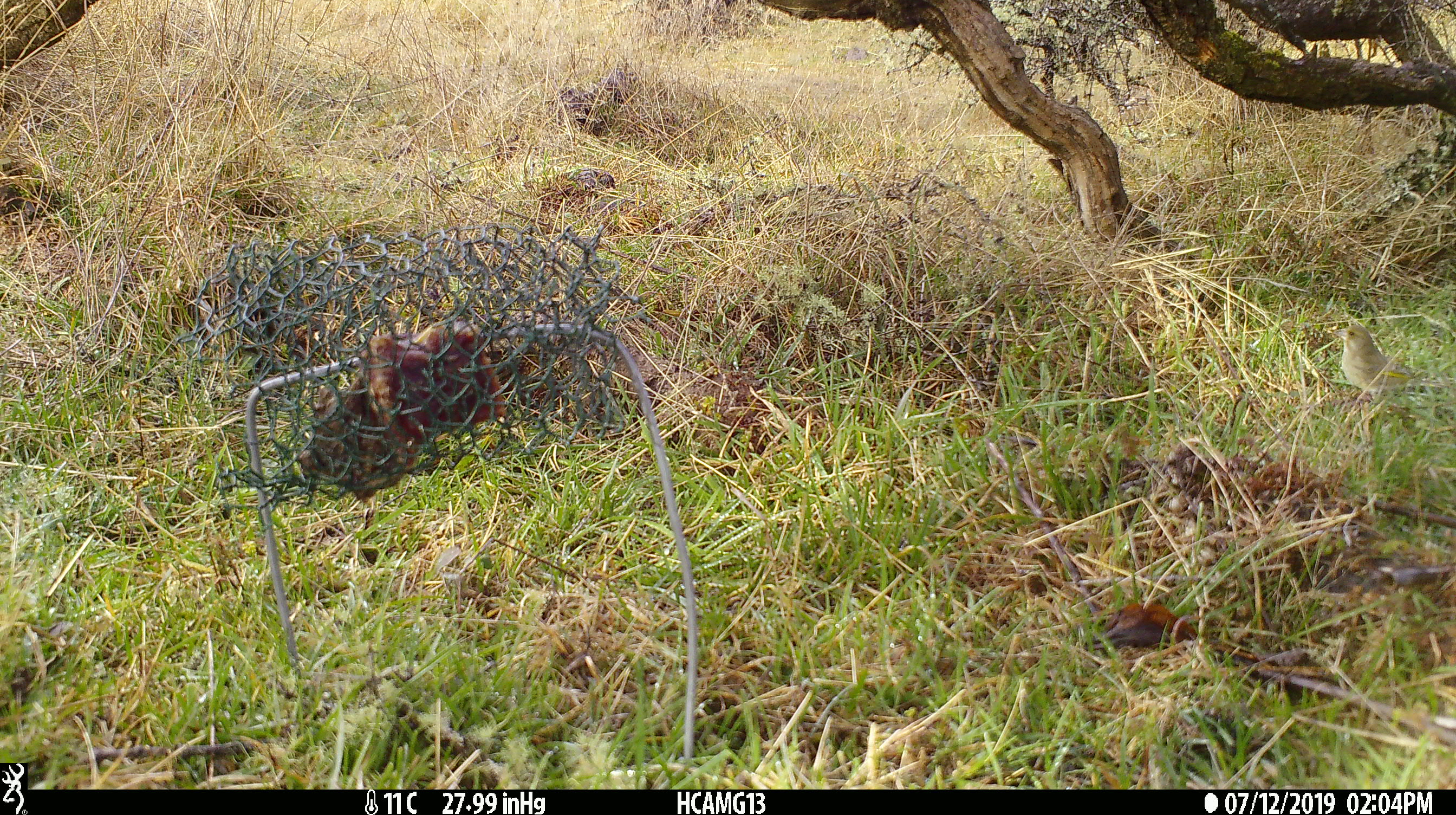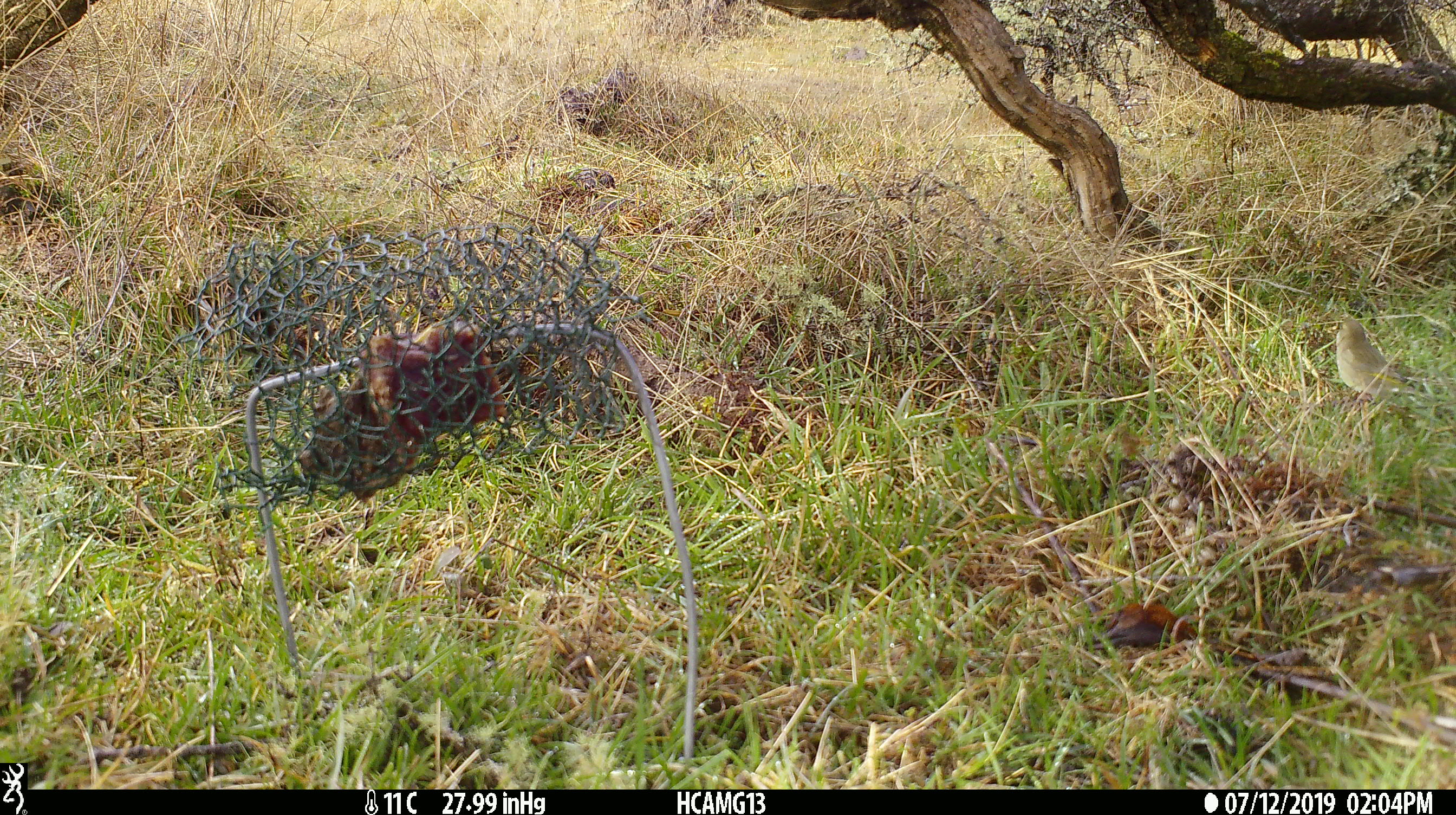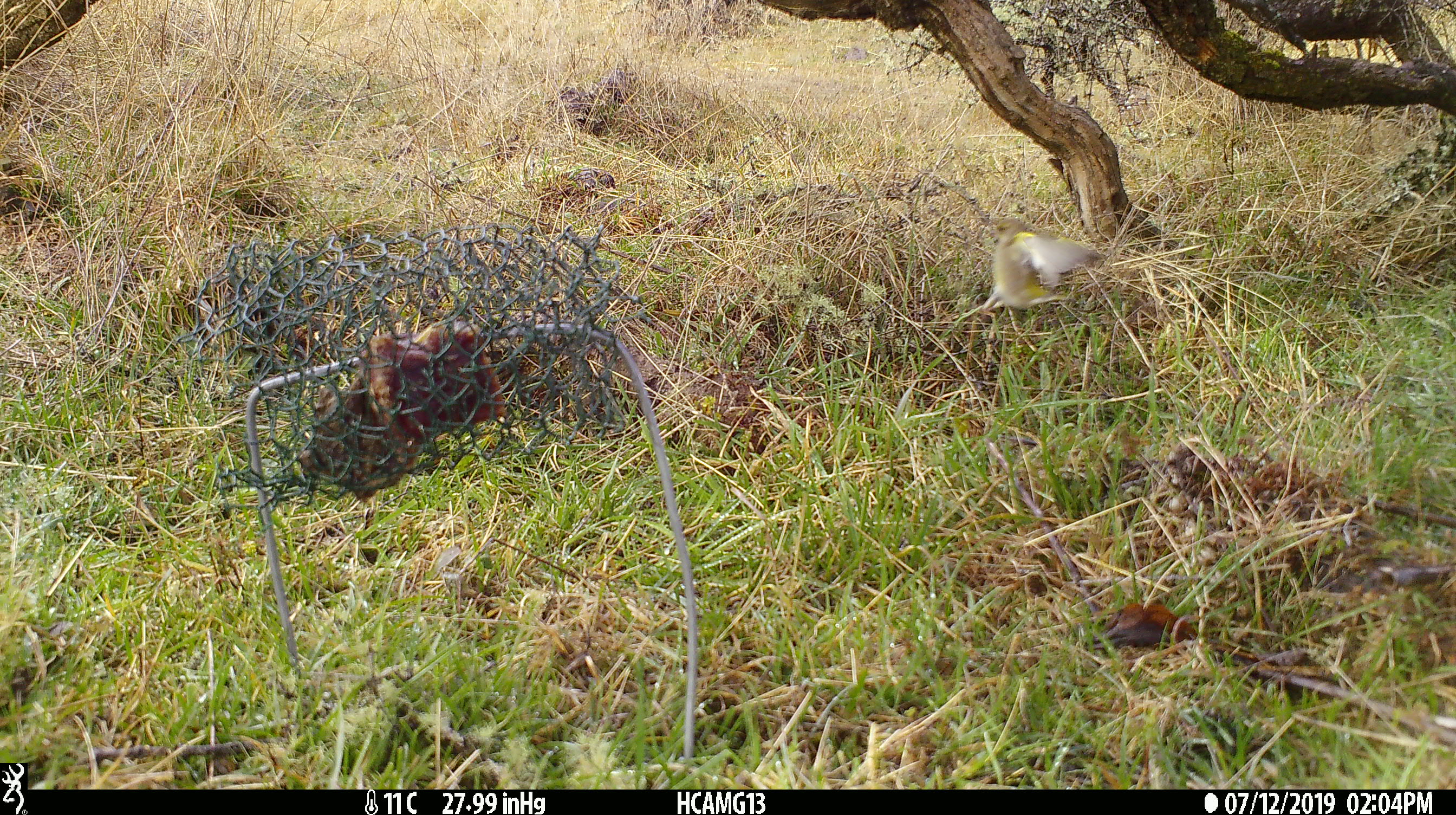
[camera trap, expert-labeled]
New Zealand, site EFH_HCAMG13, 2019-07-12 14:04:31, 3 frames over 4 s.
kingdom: Animalia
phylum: Chordata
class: Aves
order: Passeriformes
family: Fringillidae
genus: Chloris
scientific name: Chloris chloris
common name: greenfinch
Greenfinch (Chloris chloris).